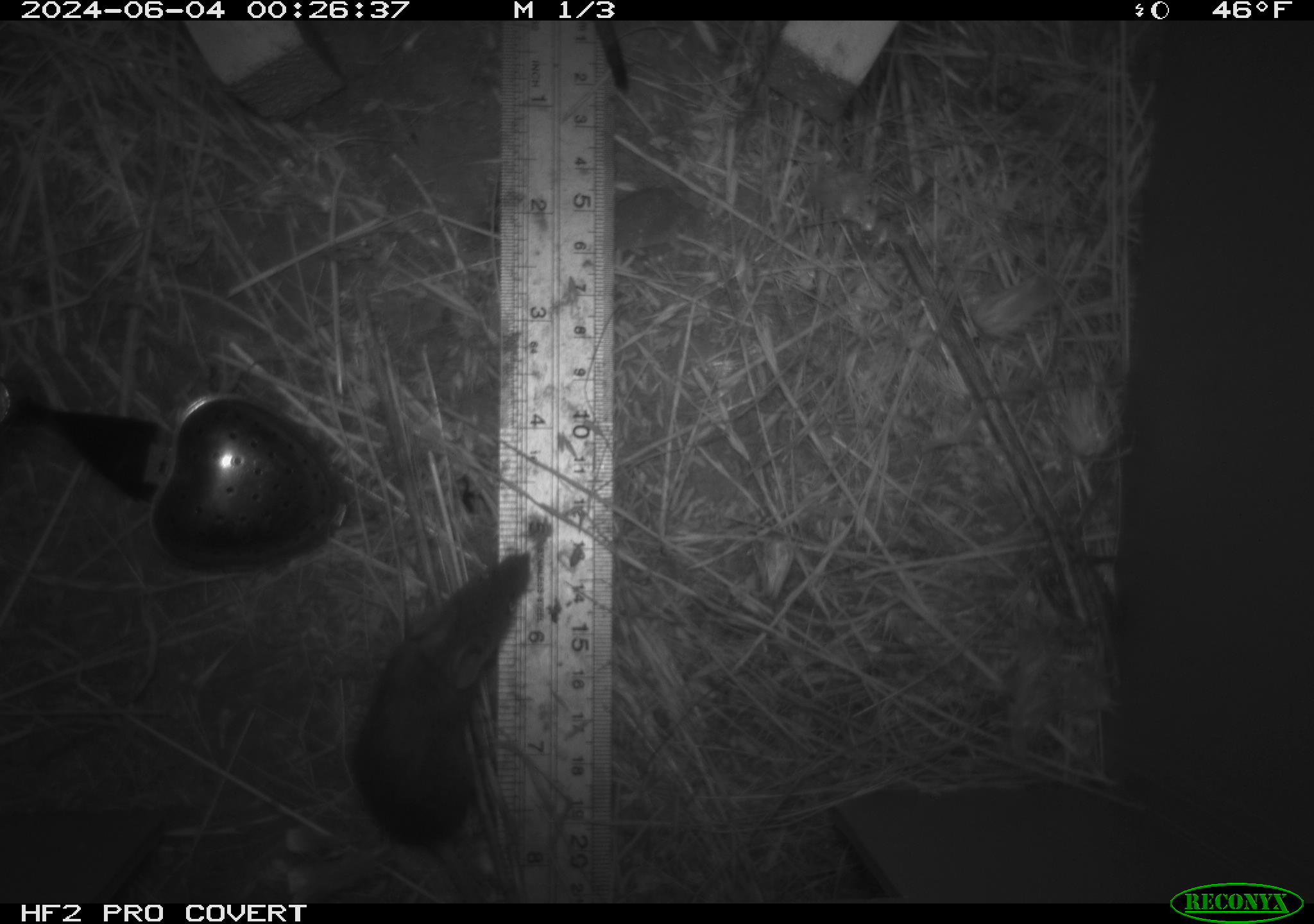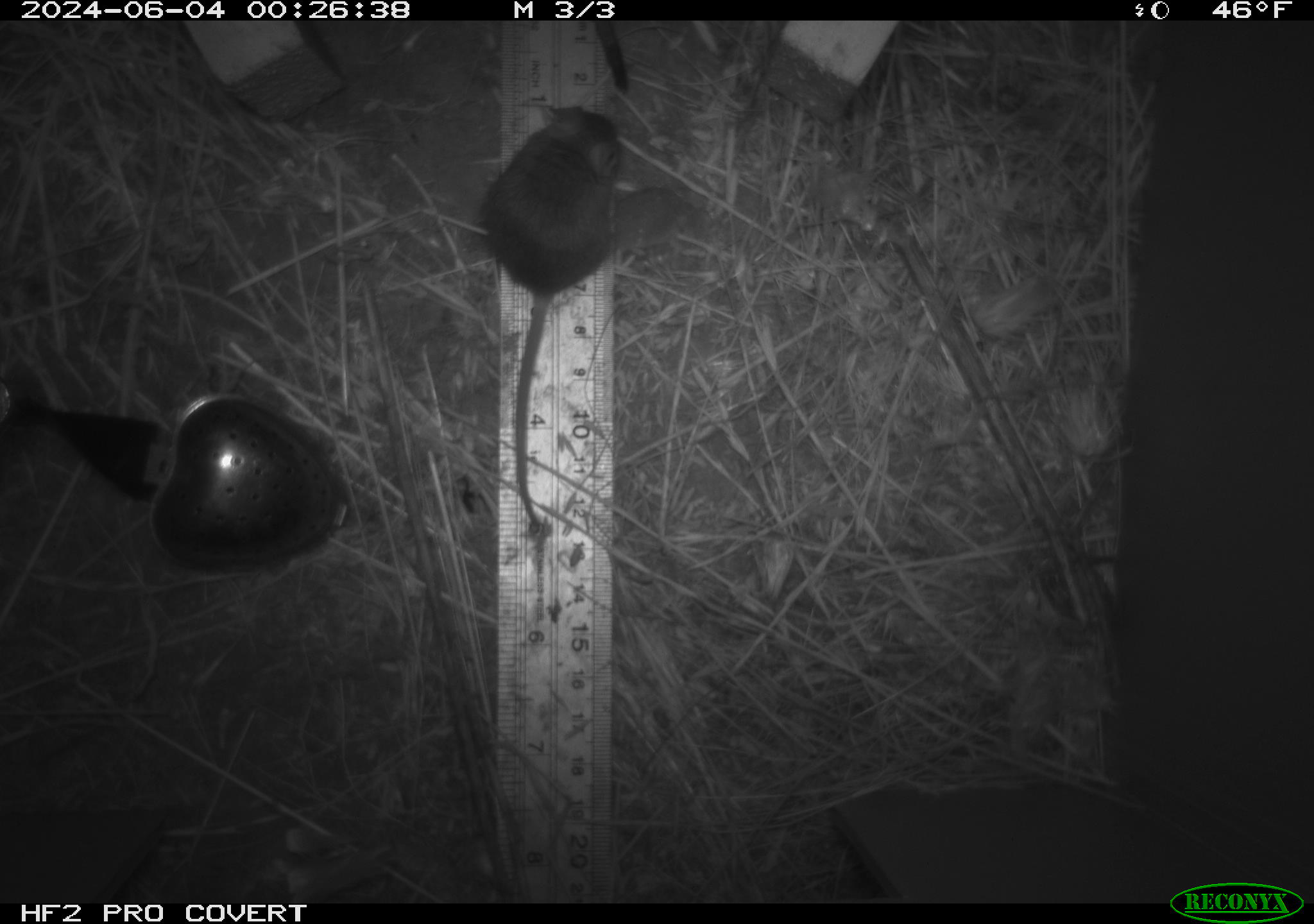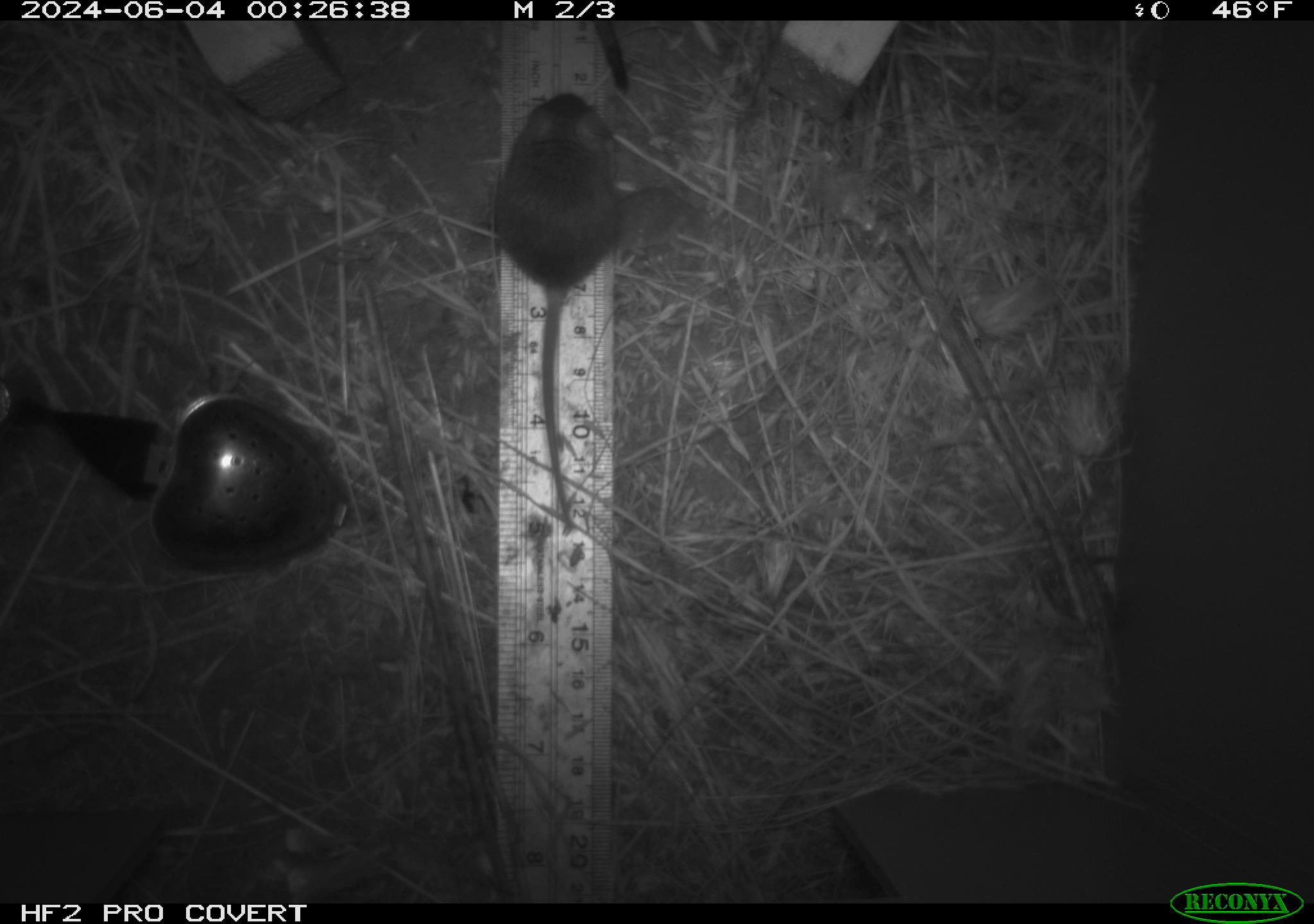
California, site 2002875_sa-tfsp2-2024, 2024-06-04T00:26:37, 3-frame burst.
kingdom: Animalia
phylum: Chordata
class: Mammalia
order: Rodentia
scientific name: Rodentia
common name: mouse species